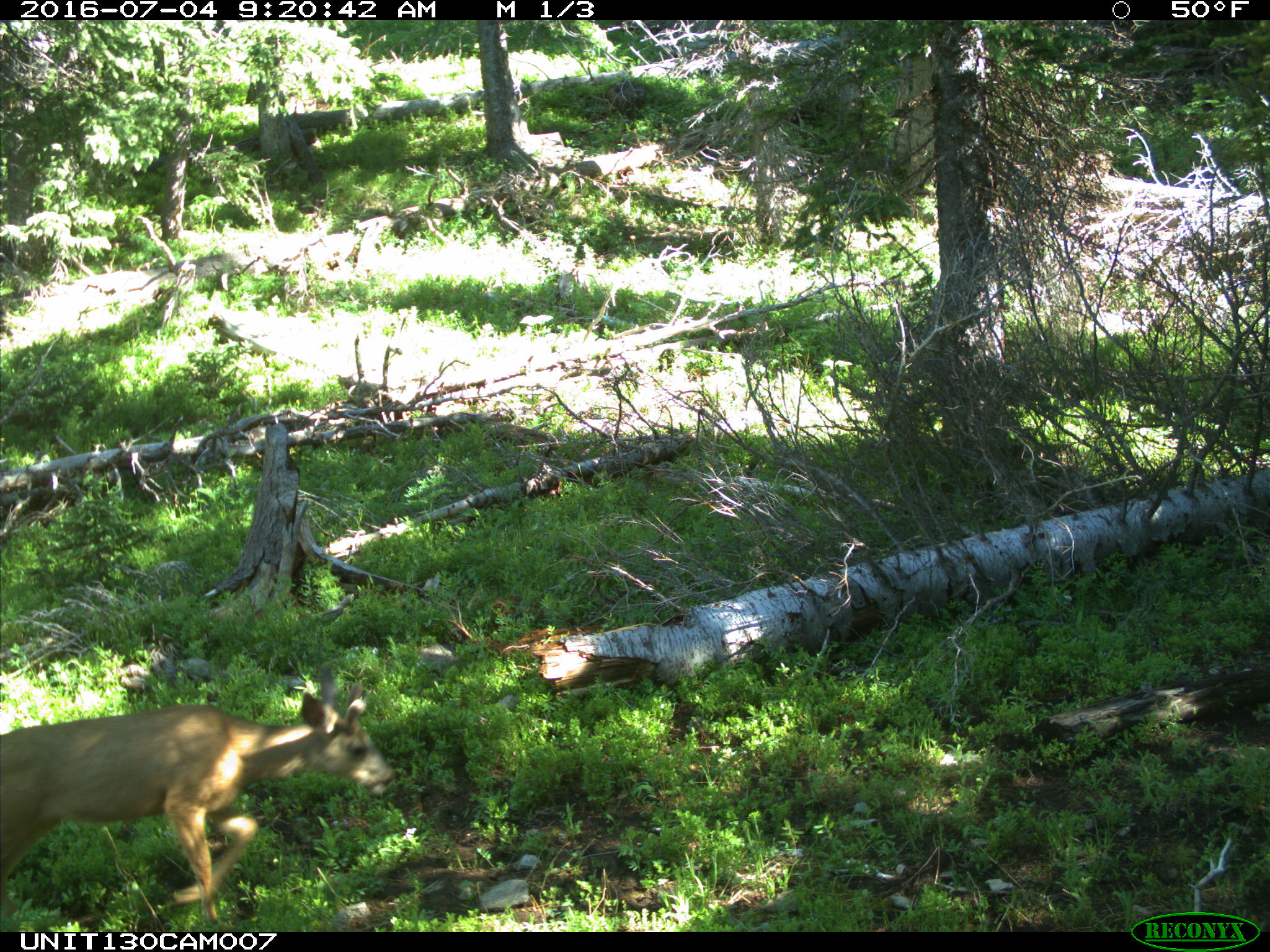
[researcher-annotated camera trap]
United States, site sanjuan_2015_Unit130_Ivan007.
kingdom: Animalia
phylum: Chordata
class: Mammalia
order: Artiodactyla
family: Cervidae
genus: Odocoileus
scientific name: Odocoileus hemionus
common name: mule deer